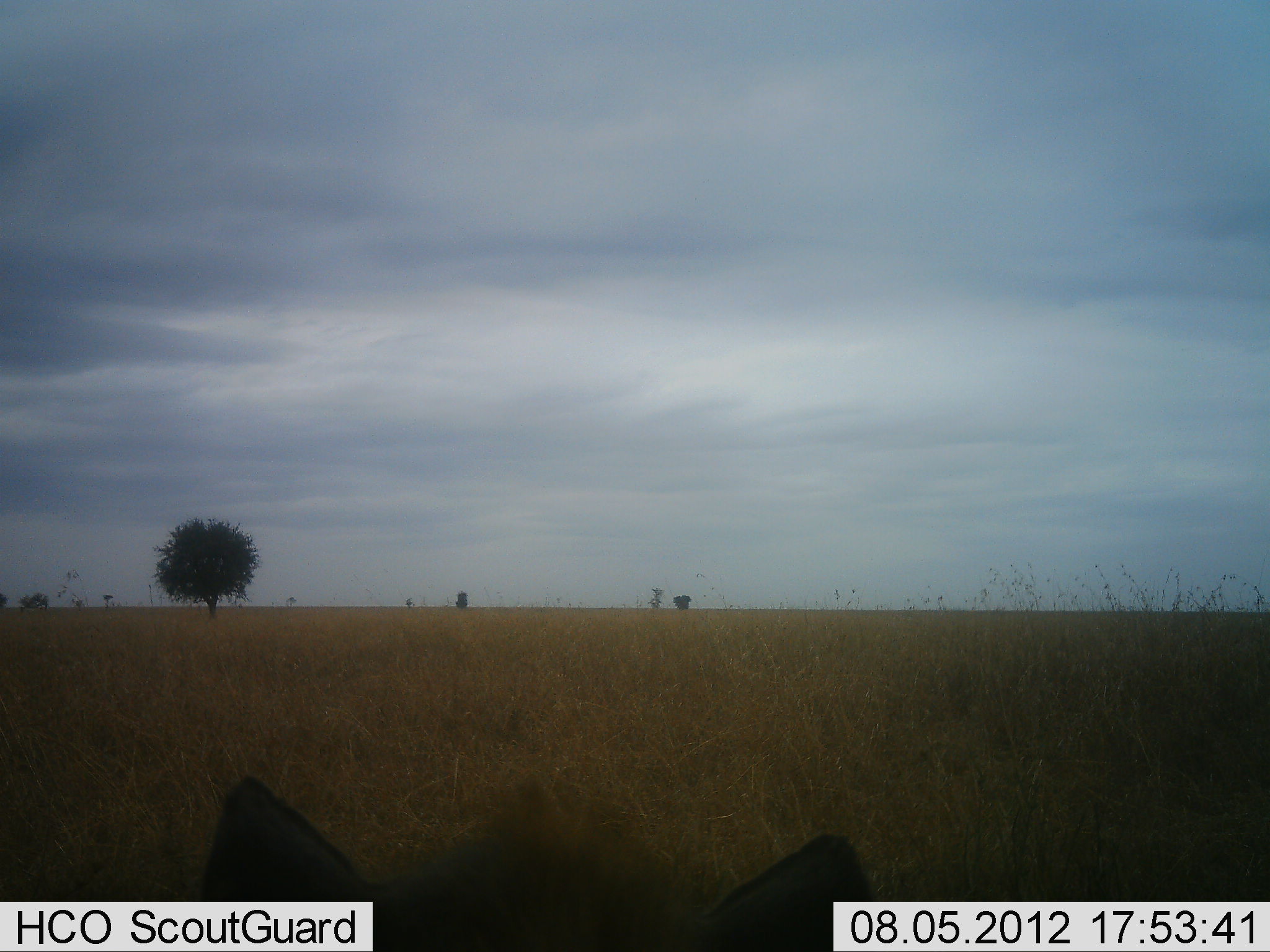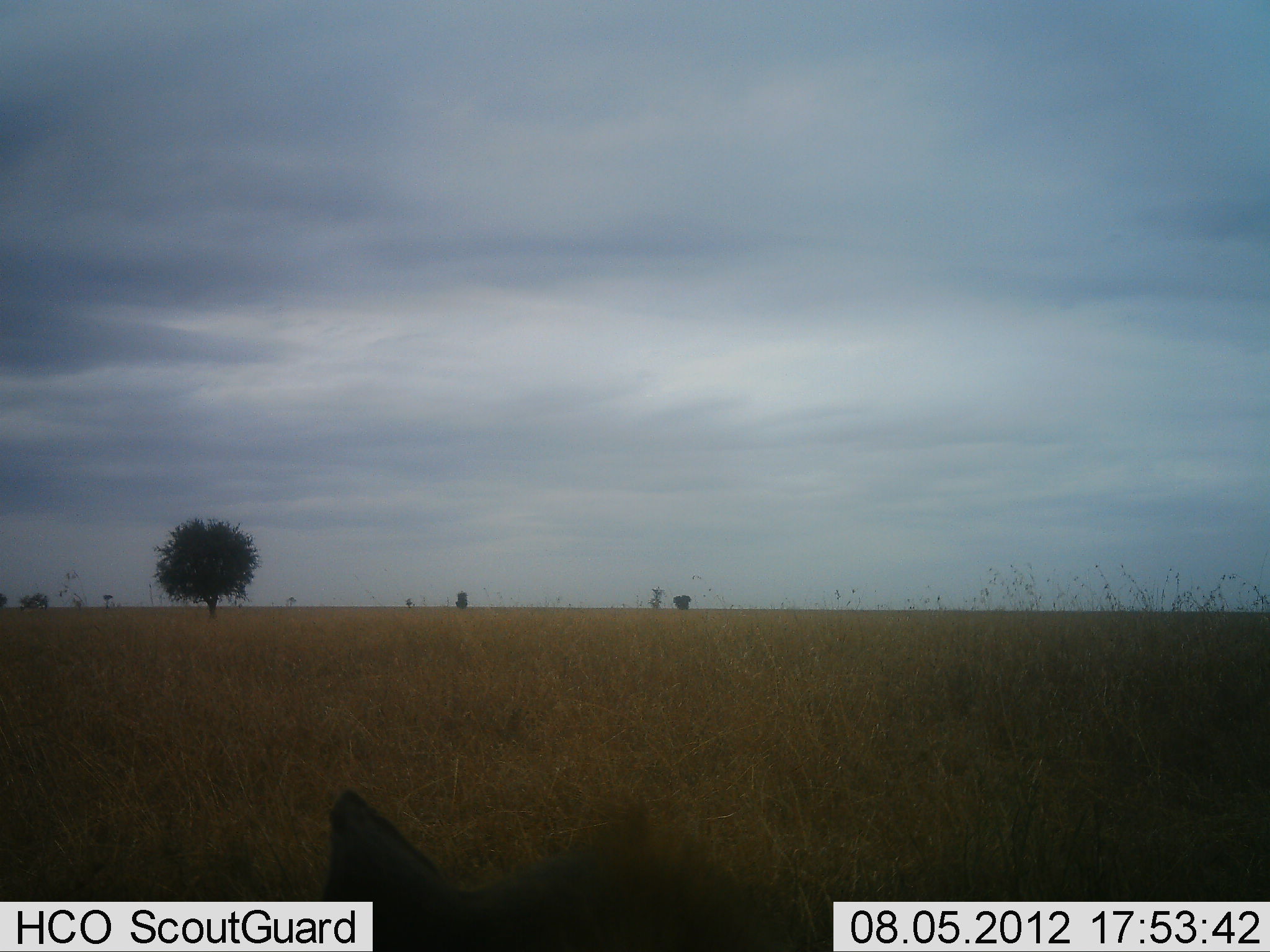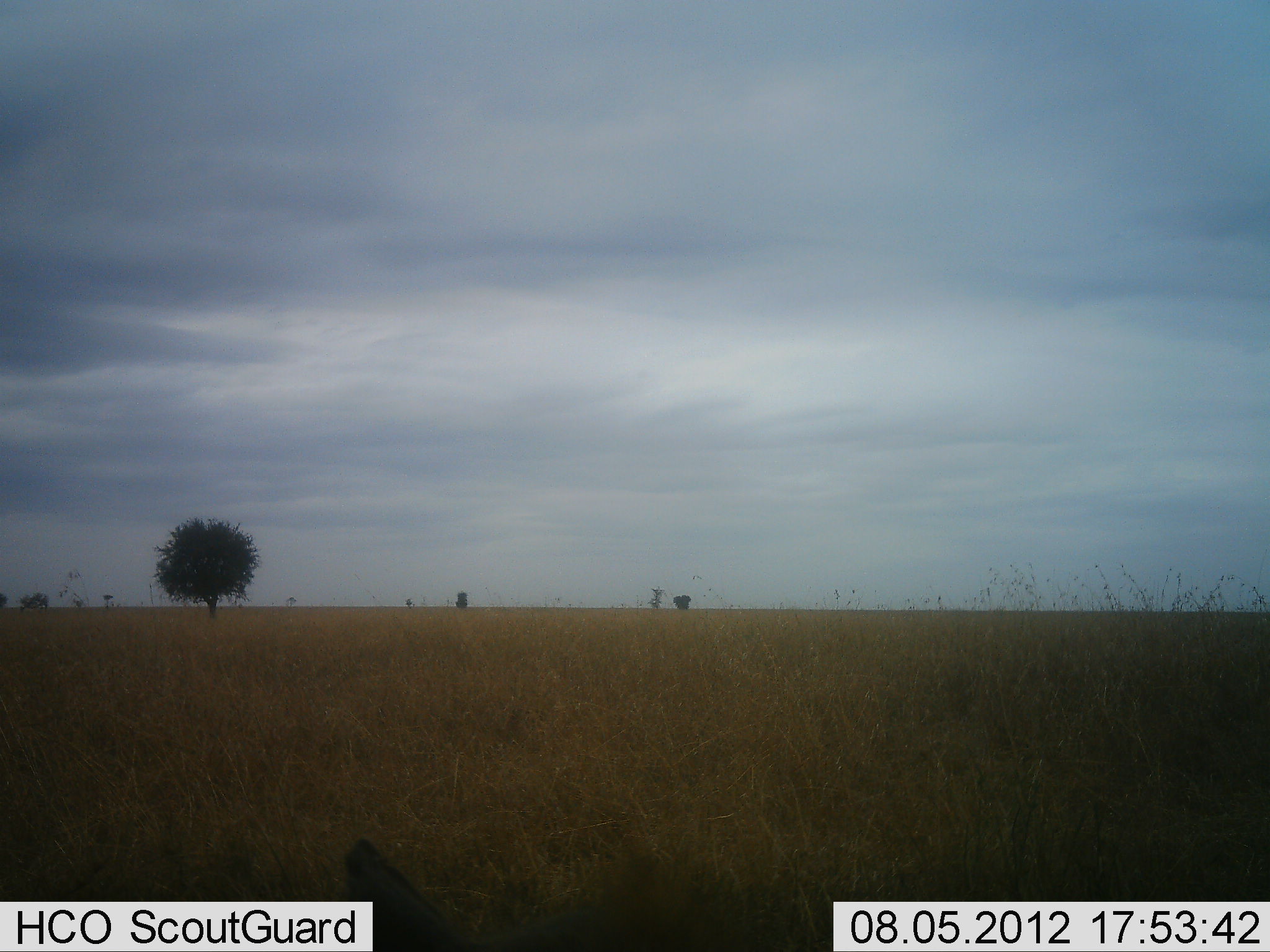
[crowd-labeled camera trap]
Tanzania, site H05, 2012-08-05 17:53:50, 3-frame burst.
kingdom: Animalia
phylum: Chordata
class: Mammalia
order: Carnivora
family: Hyaenidae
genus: Crocuta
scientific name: Crocuta crocuta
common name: spotted hyena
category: hyenaspotted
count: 1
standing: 83%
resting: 17%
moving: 0%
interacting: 0%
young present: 0%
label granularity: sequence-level